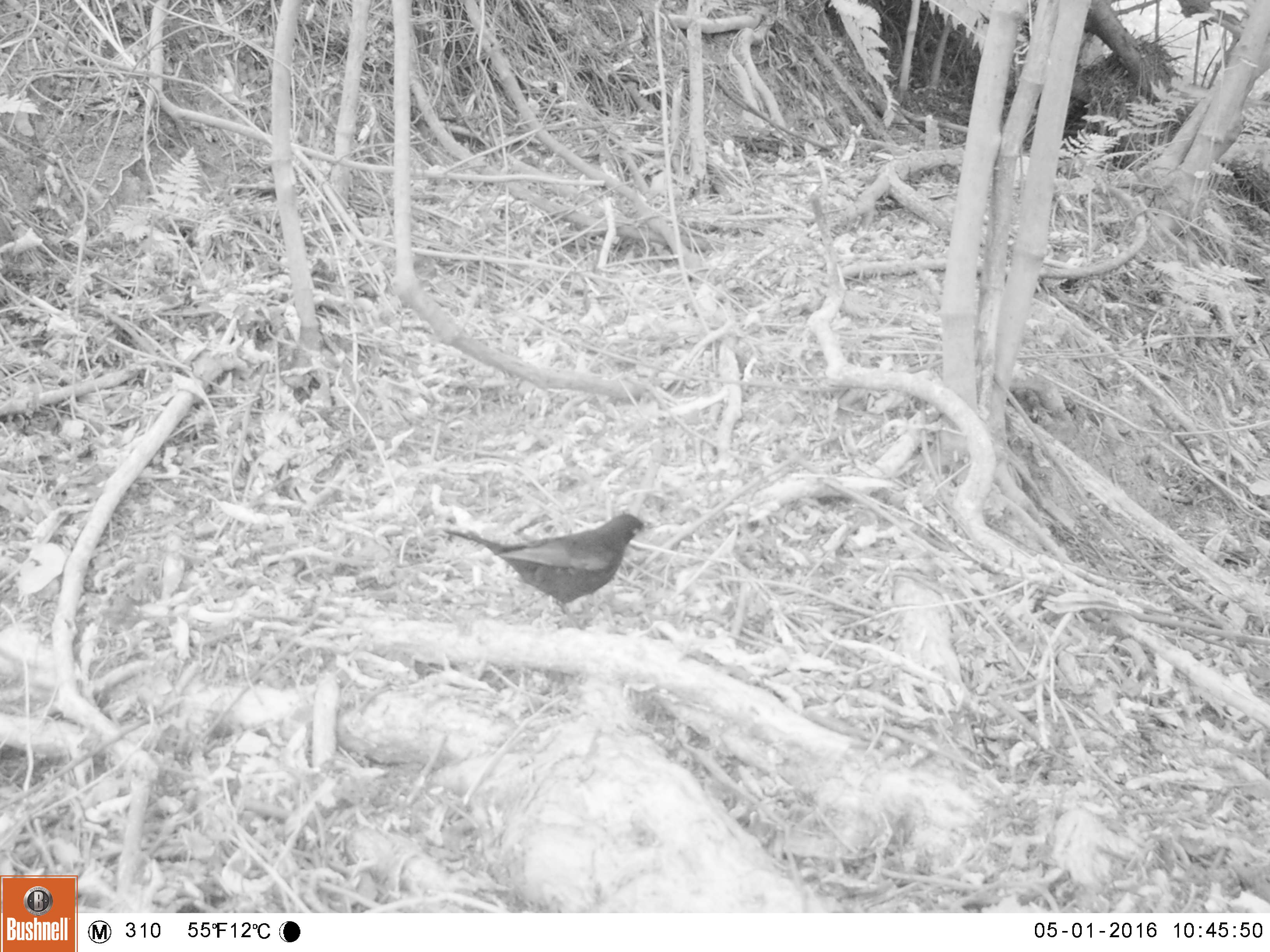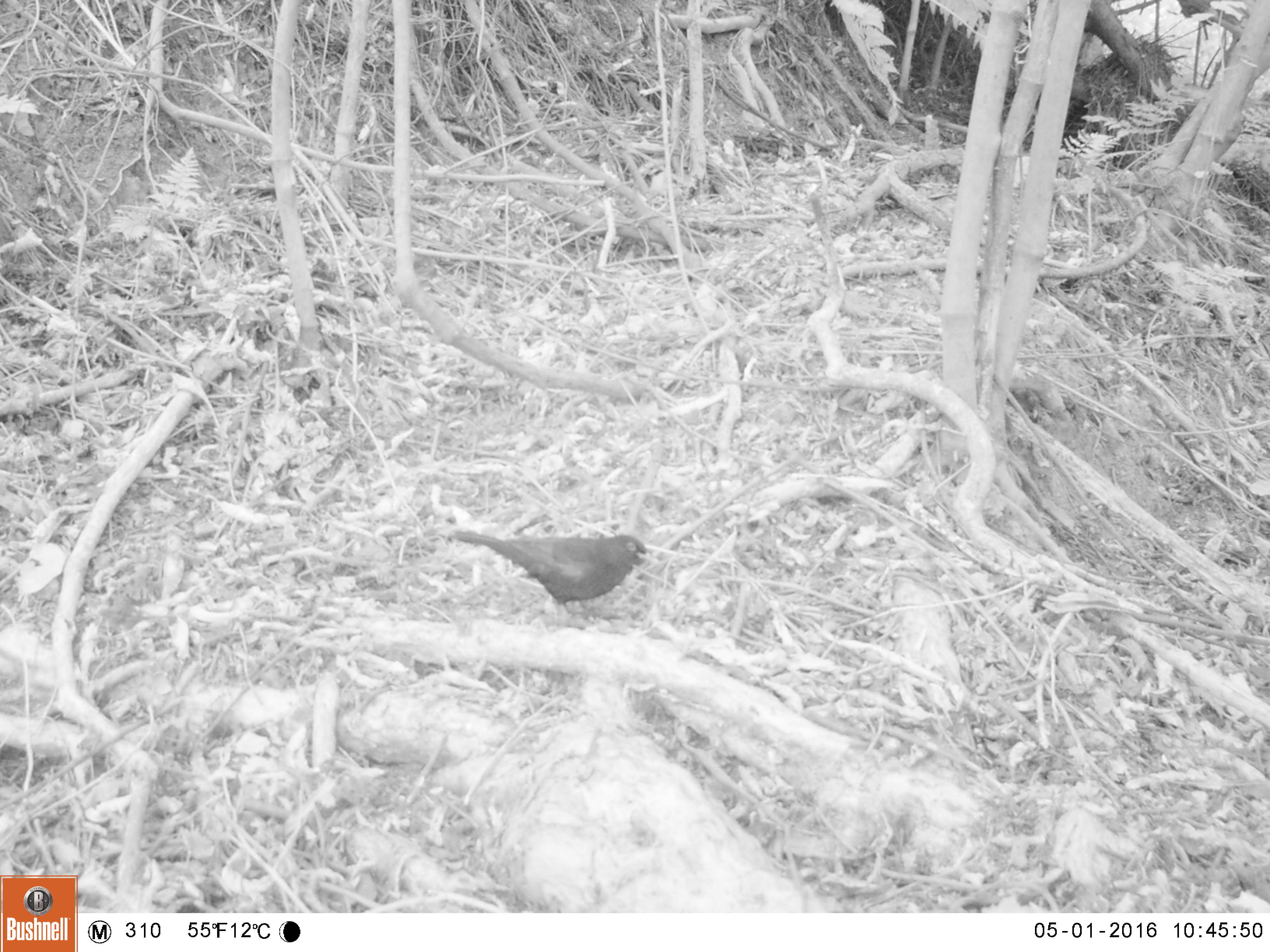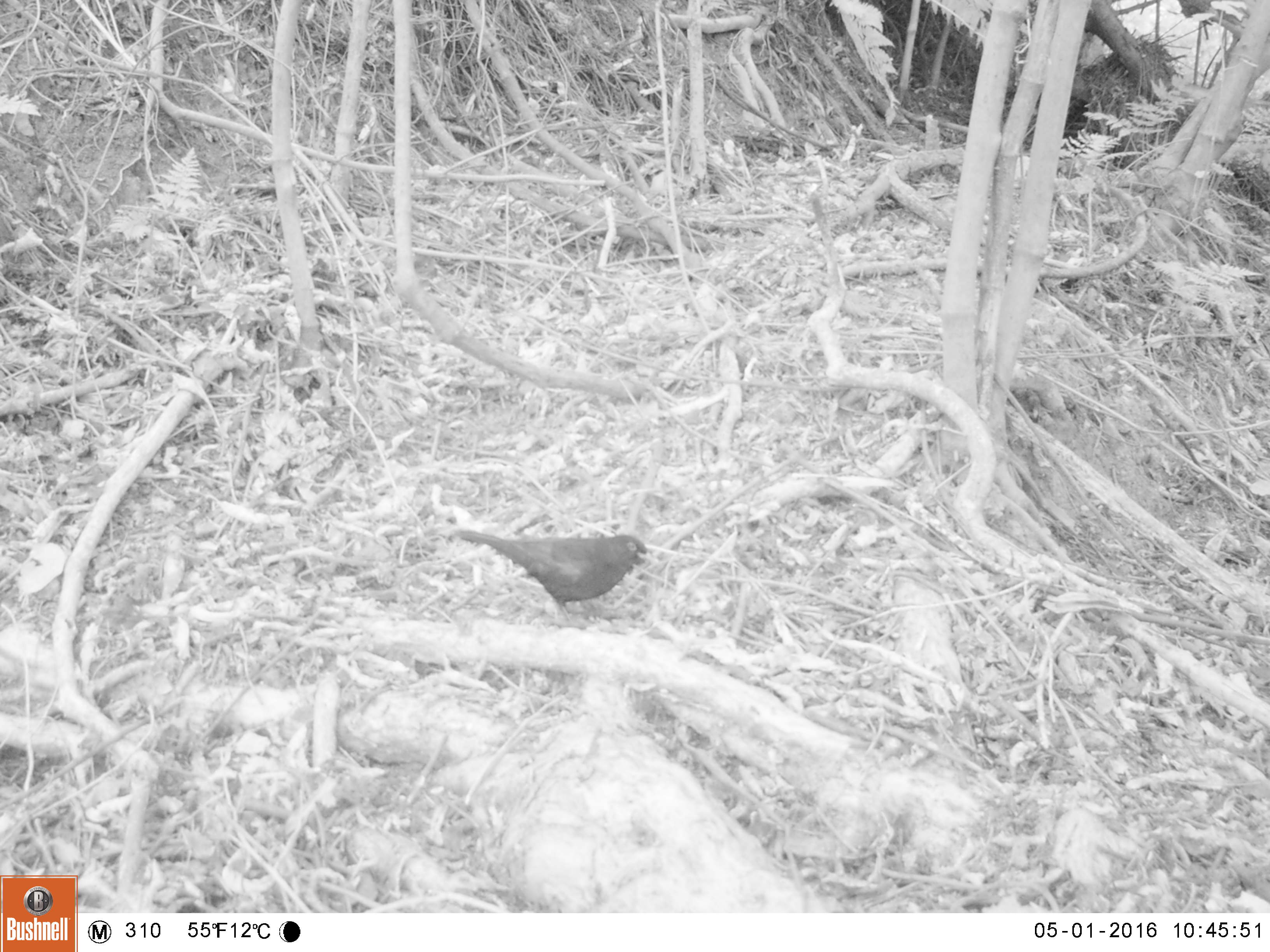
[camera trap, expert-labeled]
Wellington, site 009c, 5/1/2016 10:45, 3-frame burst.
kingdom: Animalia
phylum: Chordata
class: Aves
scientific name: Aves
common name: bird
Bird (Aves).